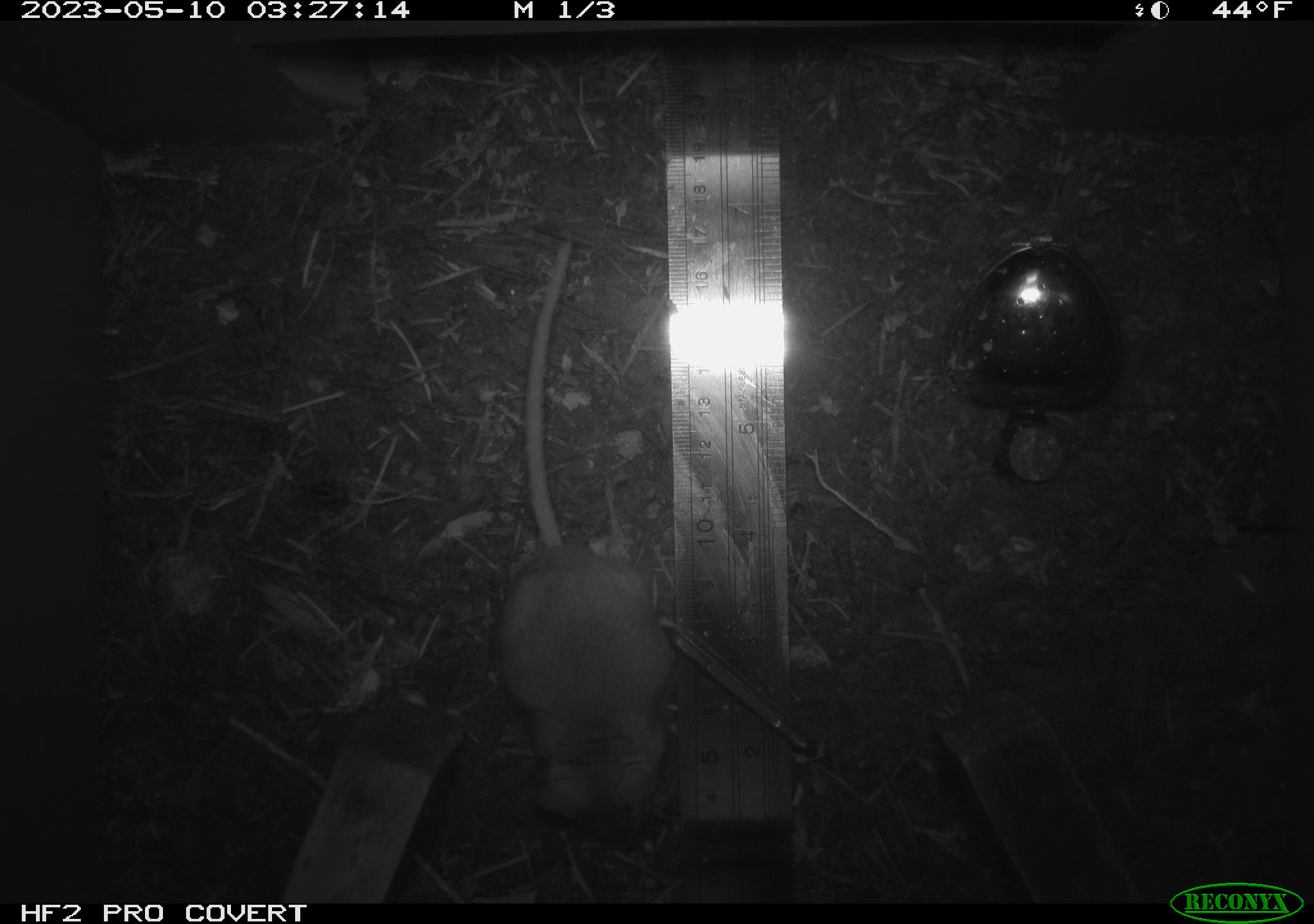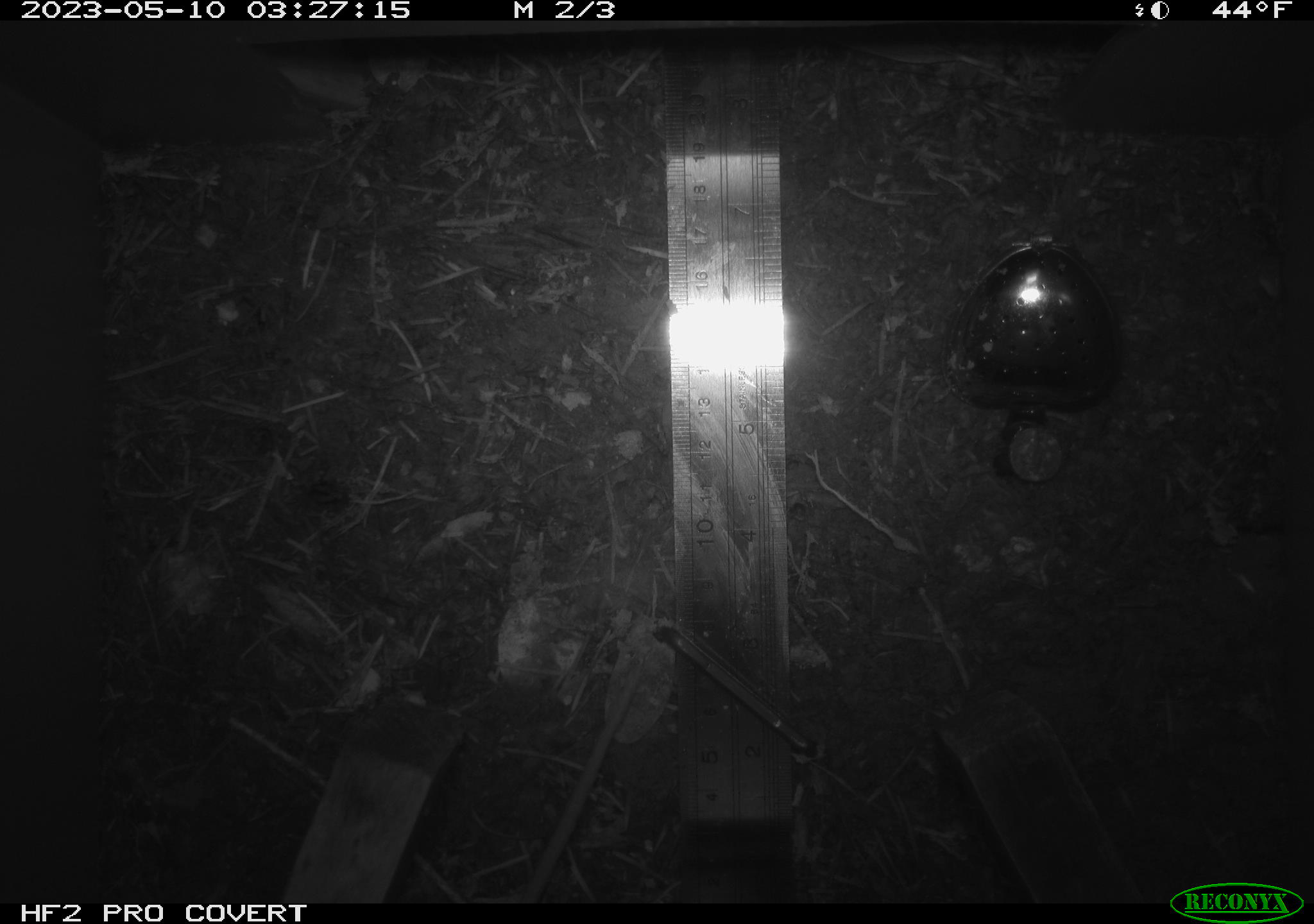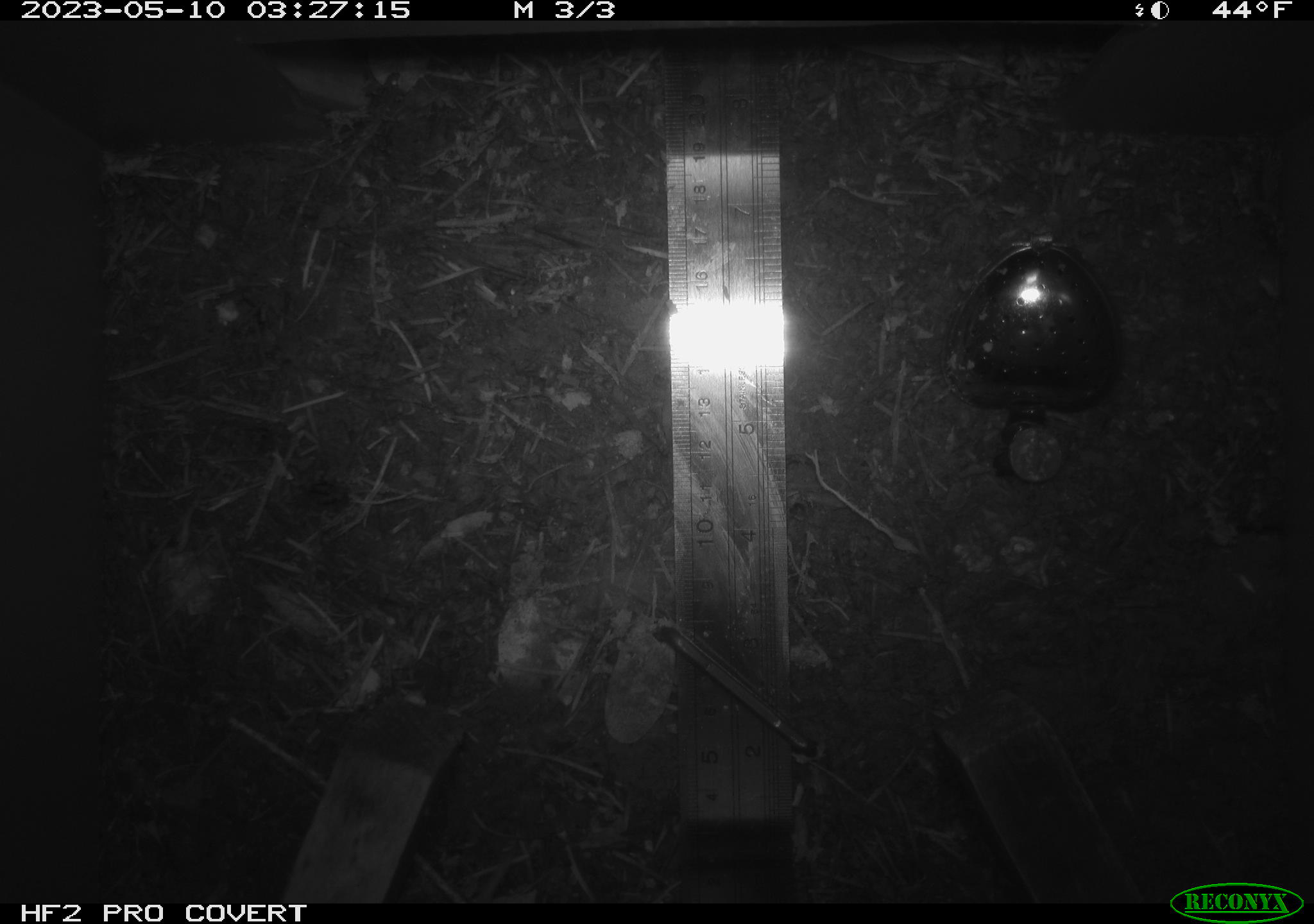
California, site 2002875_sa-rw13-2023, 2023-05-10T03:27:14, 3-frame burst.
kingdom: Animalia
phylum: Chordata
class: Mammalia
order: Rodentia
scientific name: Rodentia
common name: mouse species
Mouse species (Rodentia).